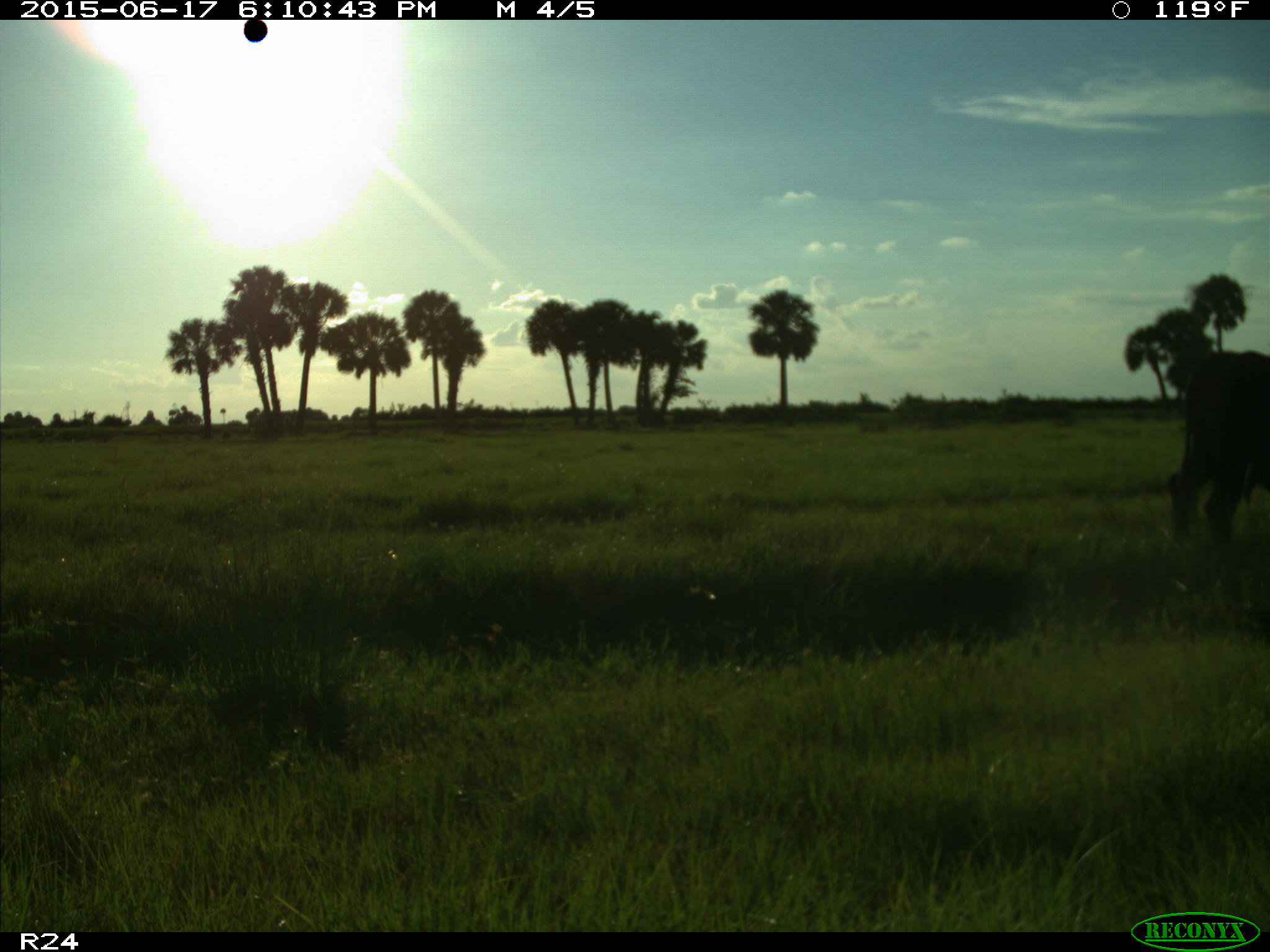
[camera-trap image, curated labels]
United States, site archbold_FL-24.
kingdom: Animalia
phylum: Chordata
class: Mammalia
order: Artiodactyla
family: Bovidae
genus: Bos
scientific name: Bos taurus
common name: domestic cow